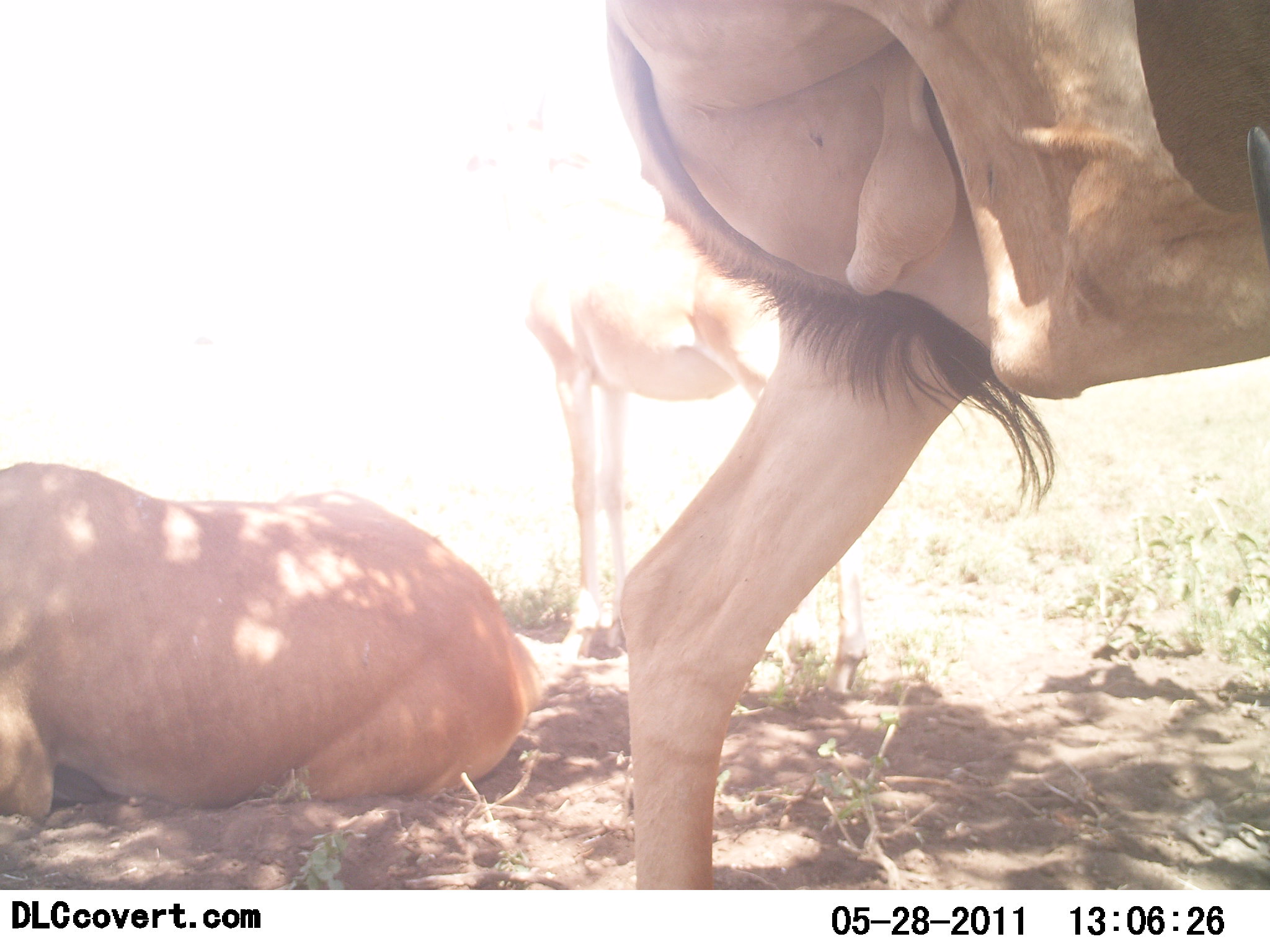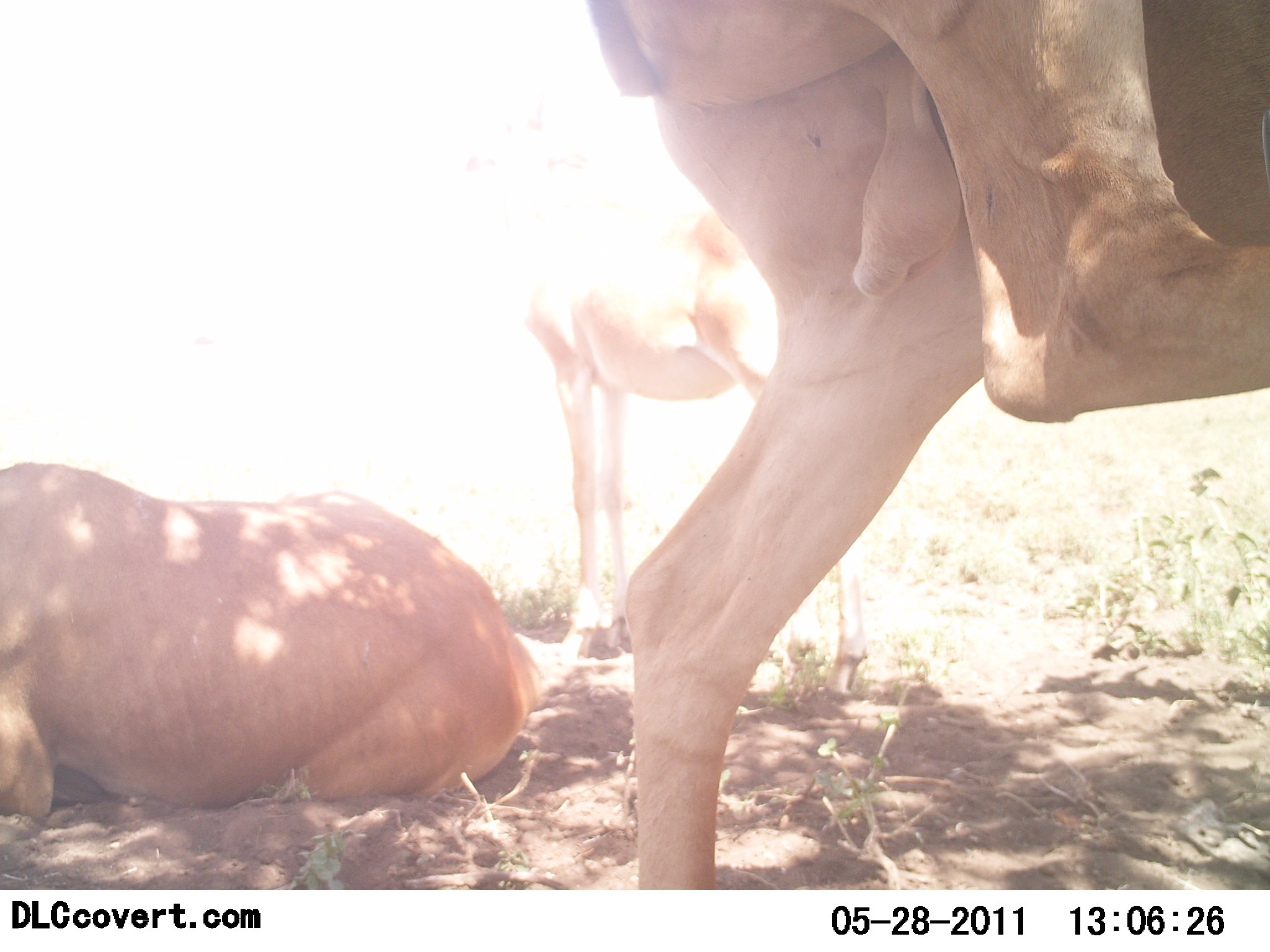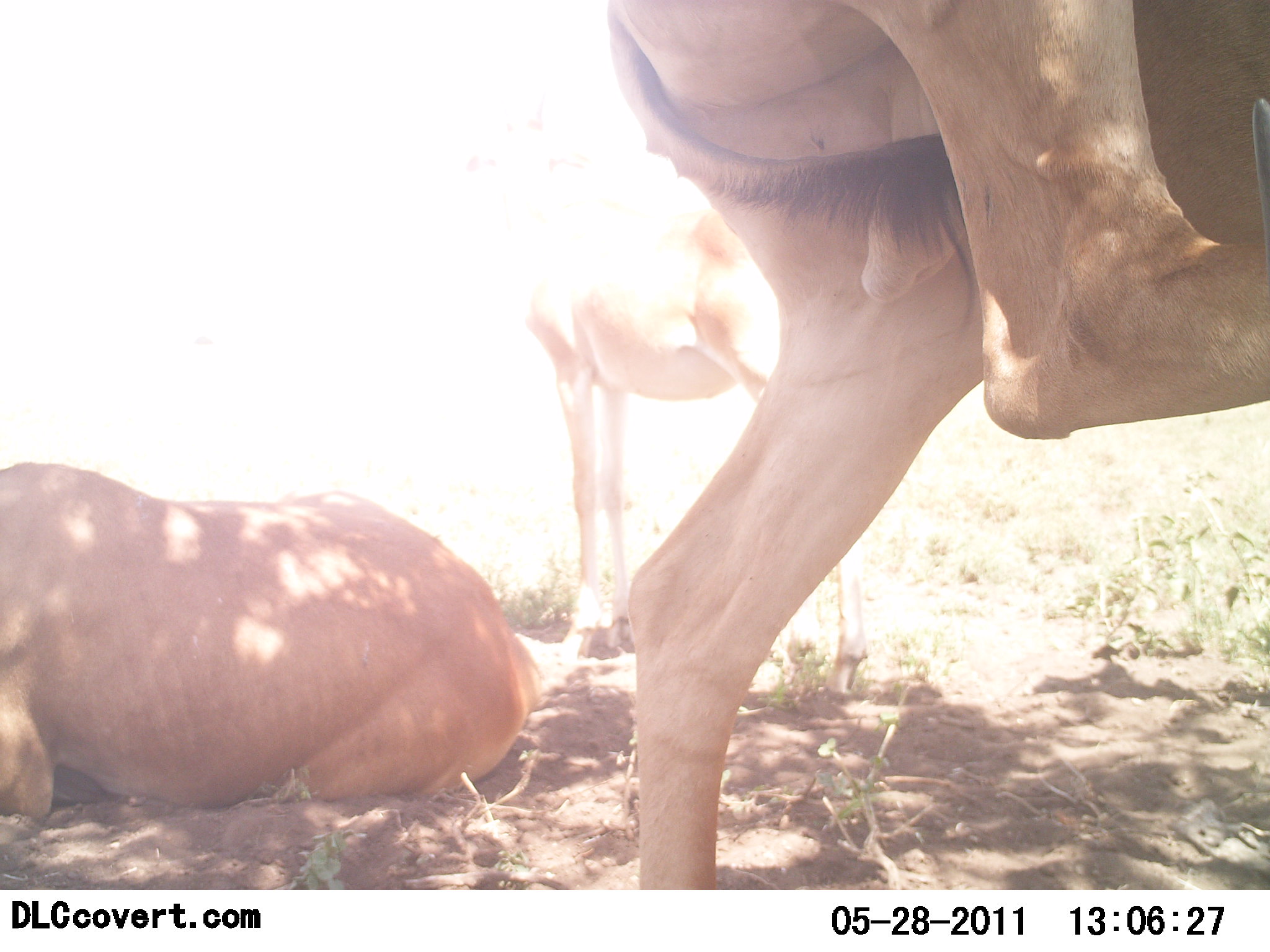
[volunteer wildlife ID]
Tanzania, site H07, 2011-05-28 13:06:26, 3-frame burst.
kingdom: Animalia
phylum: Chordata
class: Mammalia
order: Artiodactyla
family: Bovidae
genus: Alcelaphus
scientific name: Alcelaphus buselaphus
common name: hartebeest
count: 3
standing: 91%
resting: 91%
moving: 9%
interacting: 27%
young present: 9%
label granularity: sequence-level